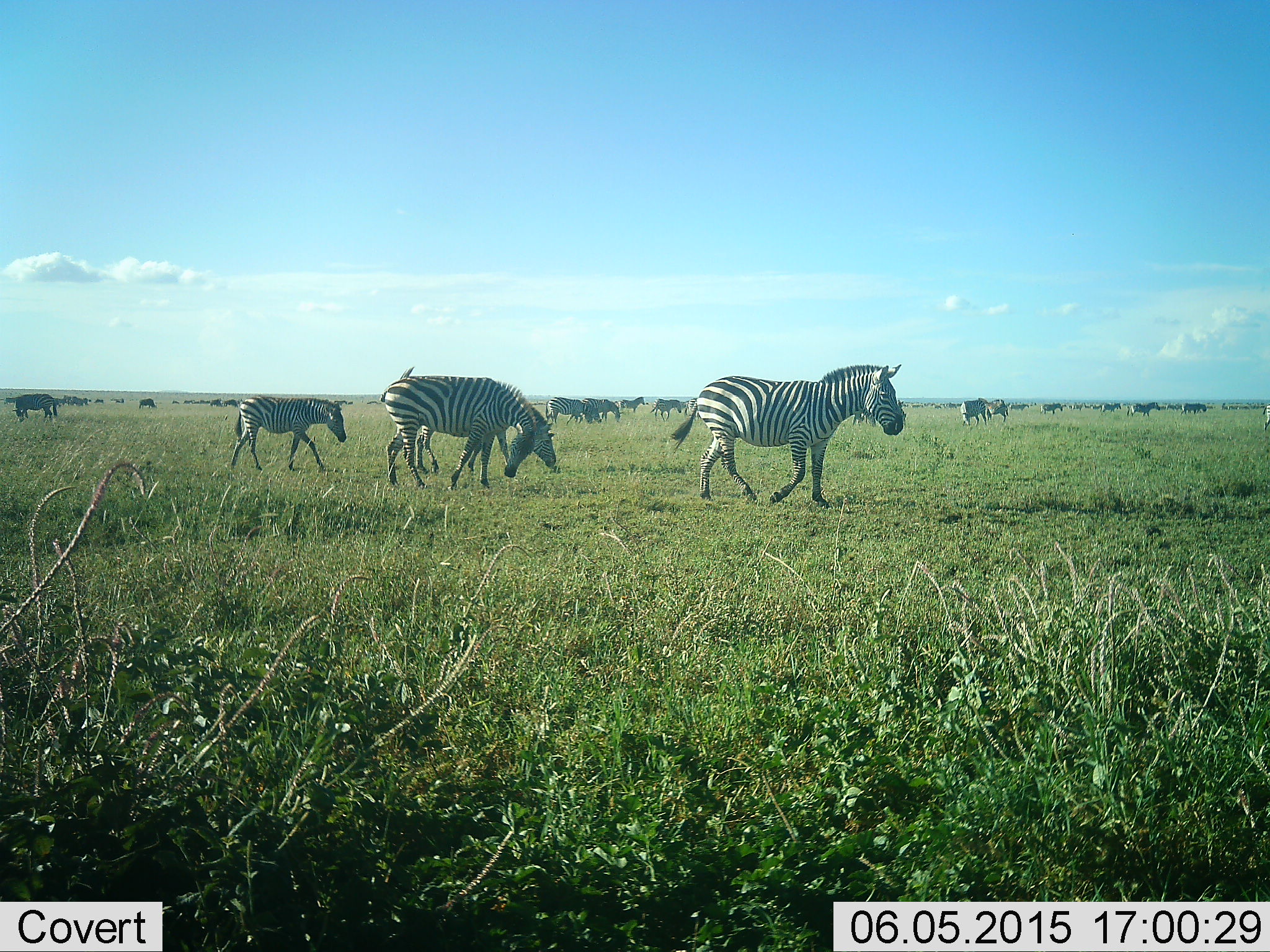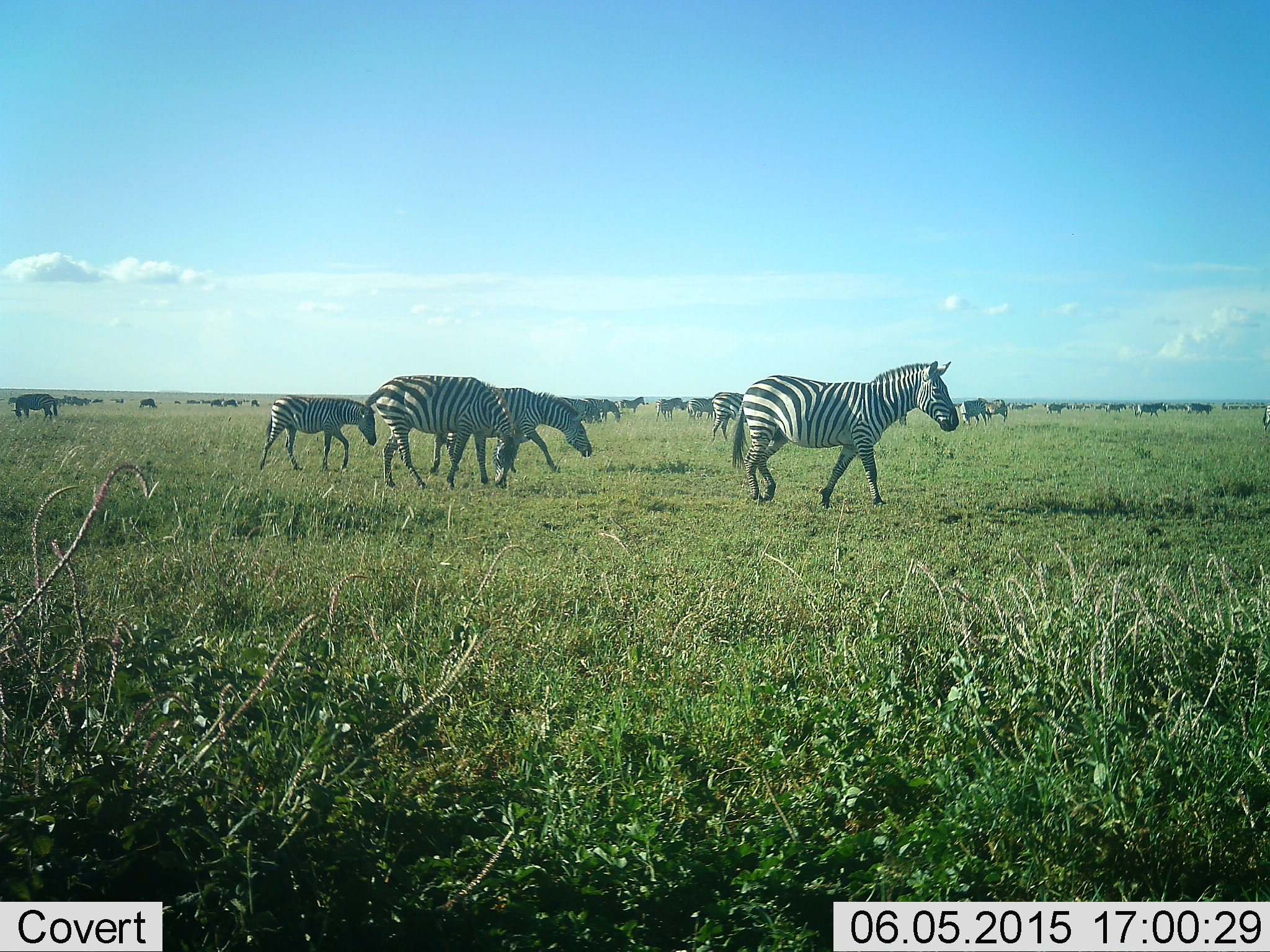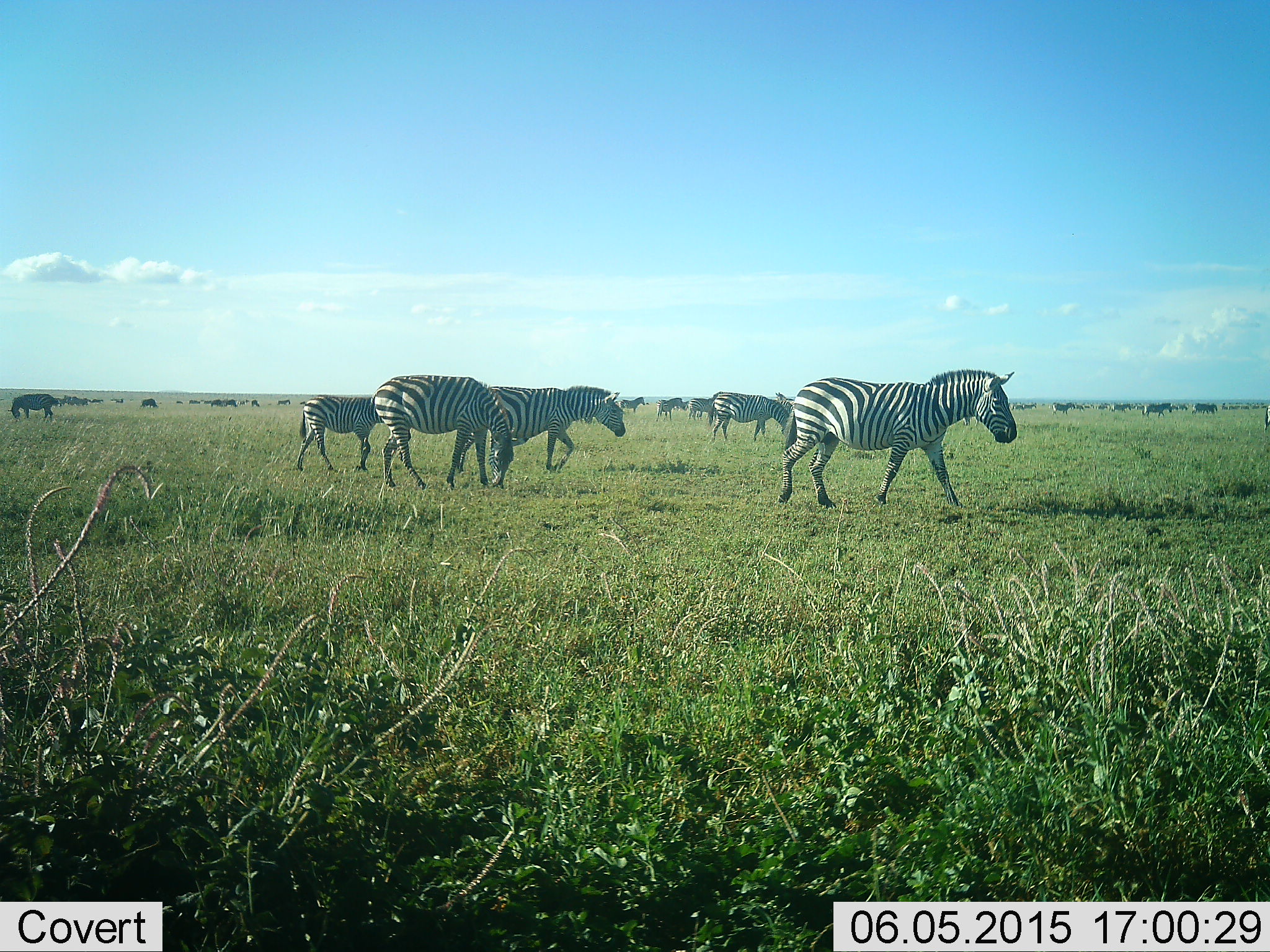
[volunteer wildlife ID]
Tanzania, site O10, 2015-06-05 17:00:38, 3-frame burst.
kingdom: Animalia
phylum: Chordata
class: Mammalia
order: Perissodactyla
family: Equidae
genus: Equus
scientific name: Equus quagga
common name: plains zebra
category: zebra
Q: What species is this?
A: Zebra (plains zebra) (Equus quagga).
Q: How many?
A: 11-50.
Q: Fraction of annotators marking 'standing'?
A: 36%.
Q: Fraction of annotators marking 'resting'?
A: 0%.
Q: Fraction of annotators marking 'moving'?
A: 91%.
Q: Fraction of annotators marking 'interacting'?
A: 0%.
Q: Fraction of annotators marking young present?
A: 27%.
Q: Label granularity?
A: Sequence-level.